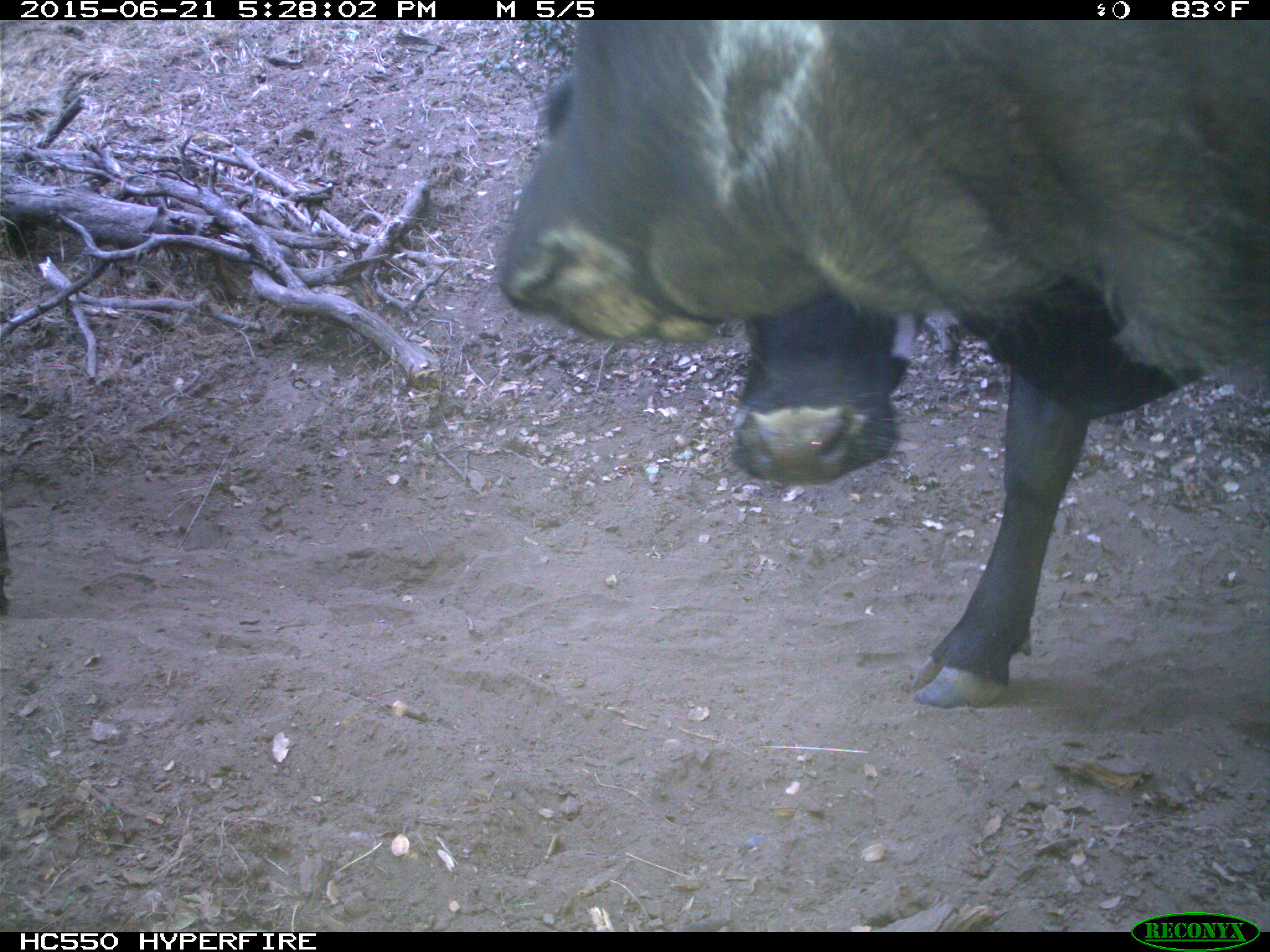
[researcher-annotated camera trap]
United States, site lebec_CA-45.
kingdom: Animalia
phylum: Chordata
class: Mammalia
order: Artiodactyla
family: Bovidae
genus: Bos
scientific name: Bos taurus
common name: domestic cow